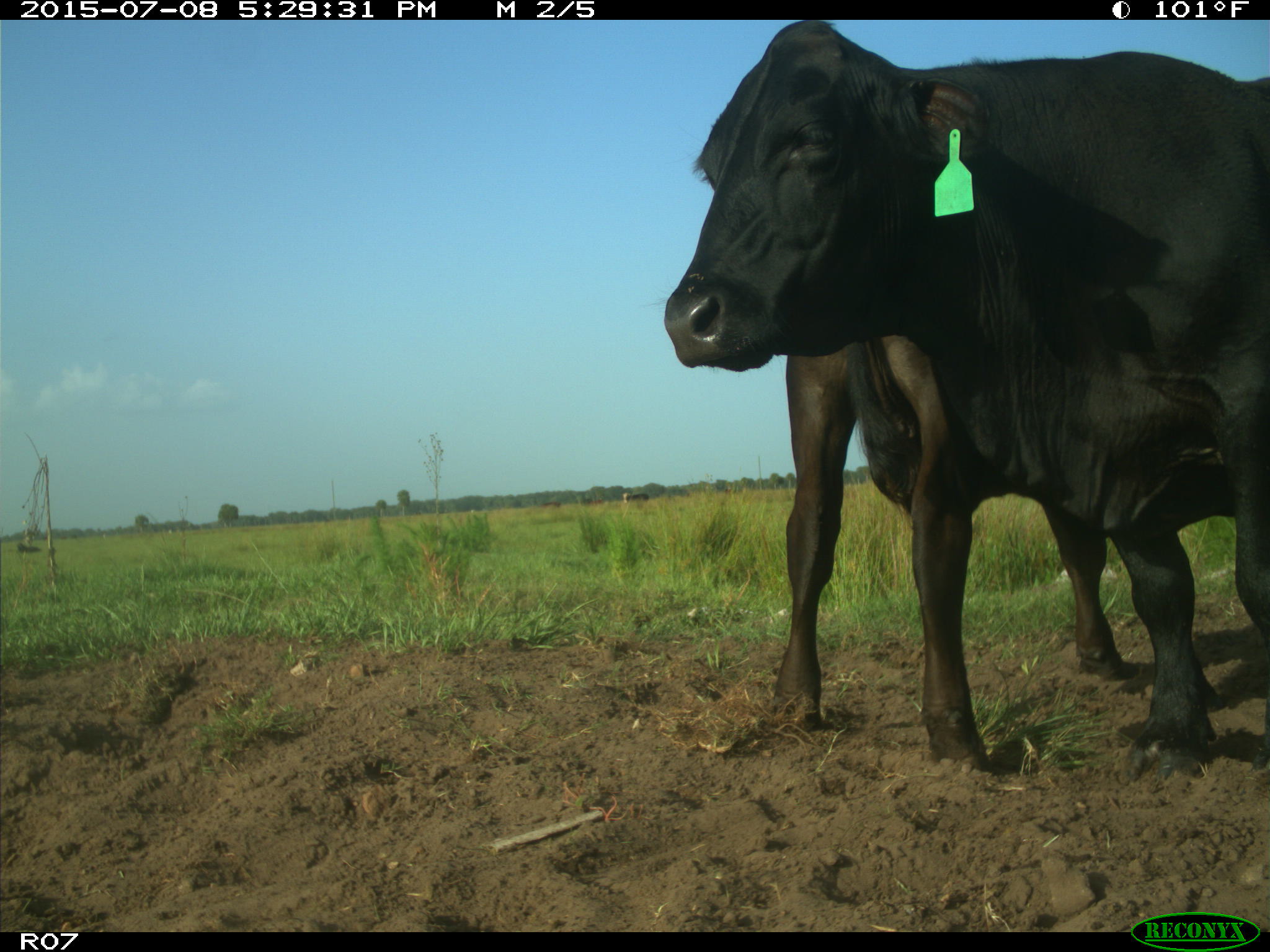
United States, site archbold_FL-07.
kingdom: Animalia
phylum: Chordata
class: Mammalia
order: Artiodactyla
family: Bovidae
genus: Bos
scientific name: Bos taurus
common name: domestic cow